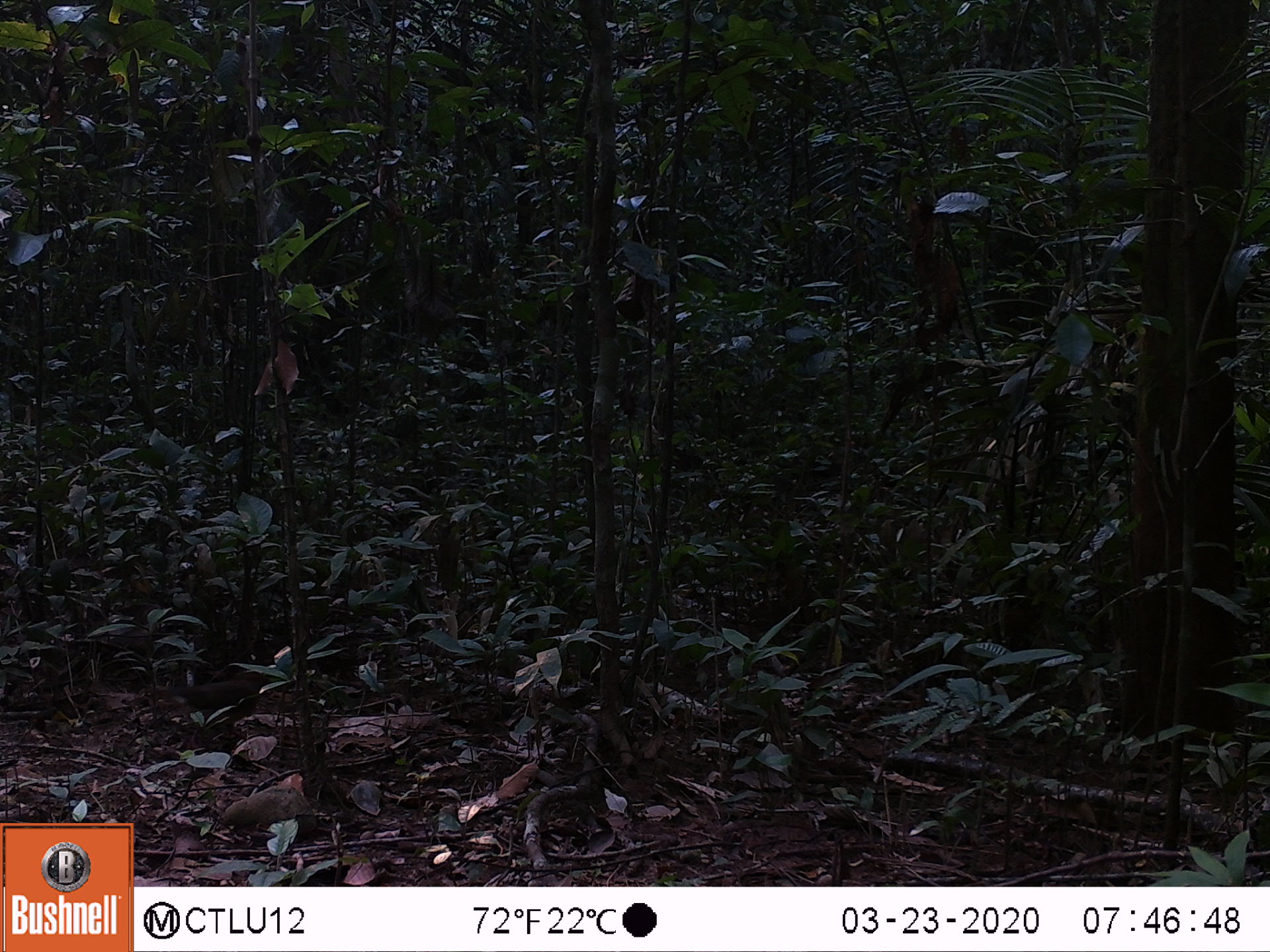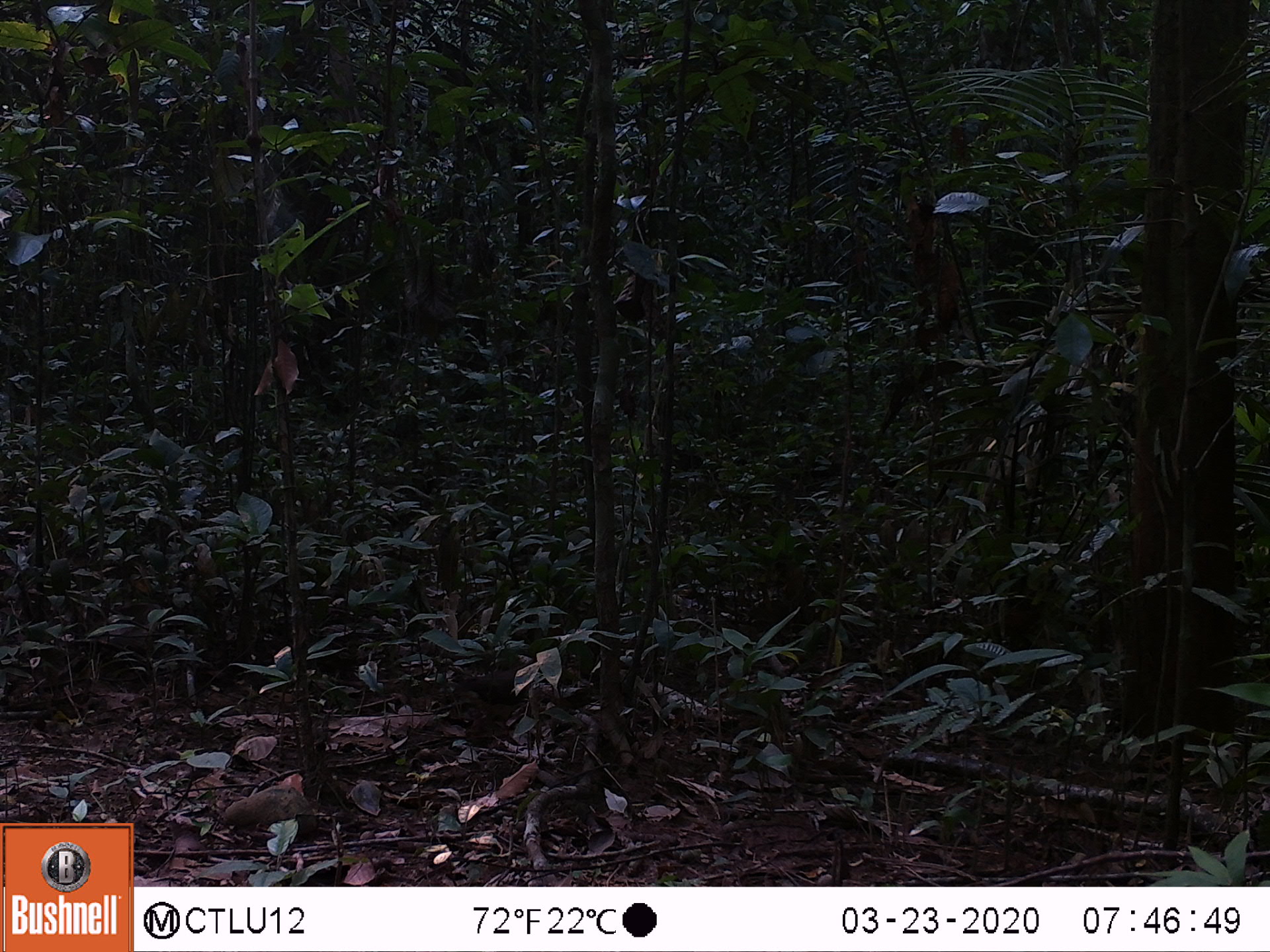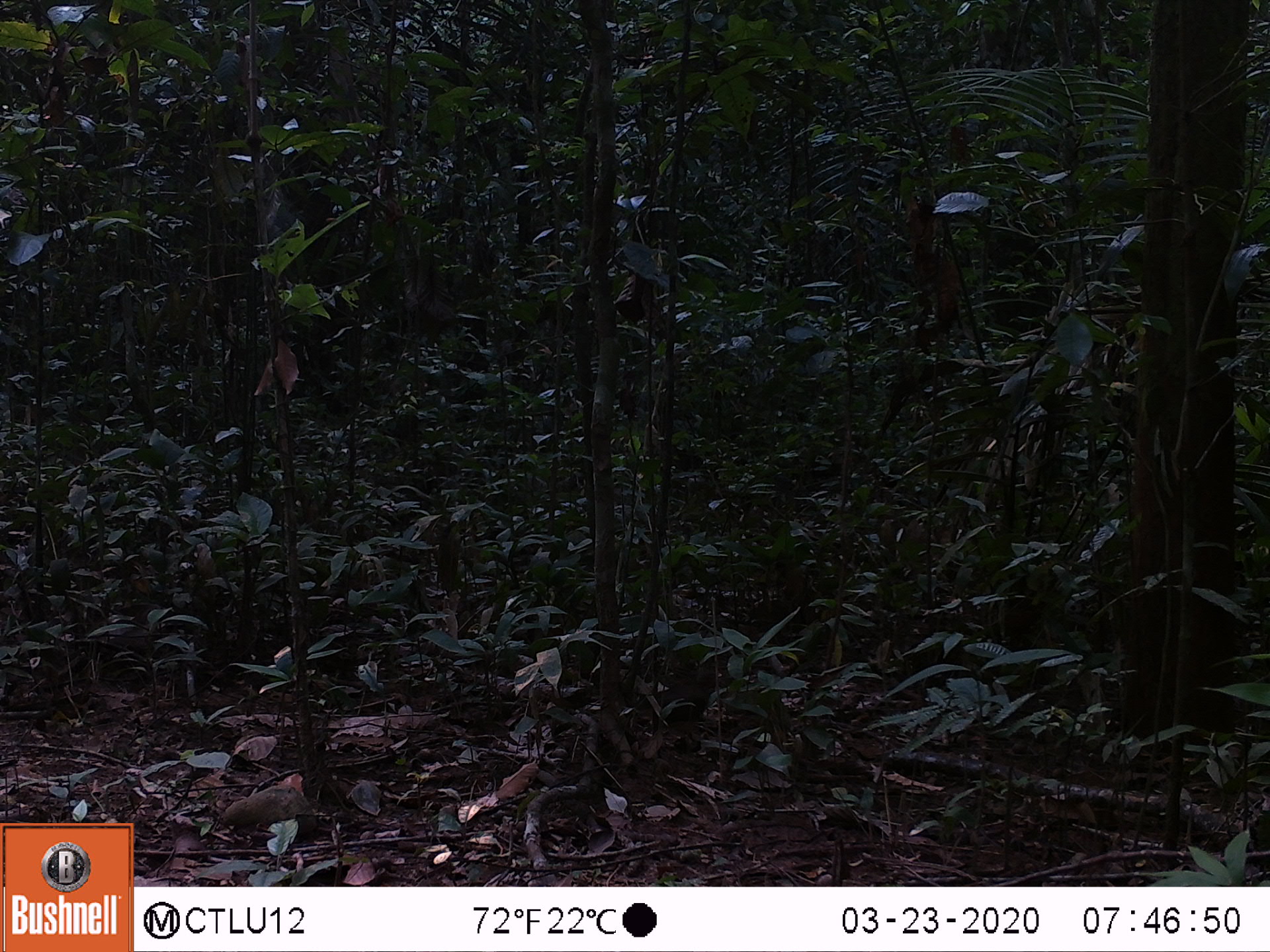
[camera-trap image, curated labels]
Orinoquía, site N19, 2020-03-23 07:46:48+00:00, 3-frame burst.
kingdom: Animalia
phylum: Chordata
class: Aves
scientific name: Aves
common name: bird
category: unknown bird